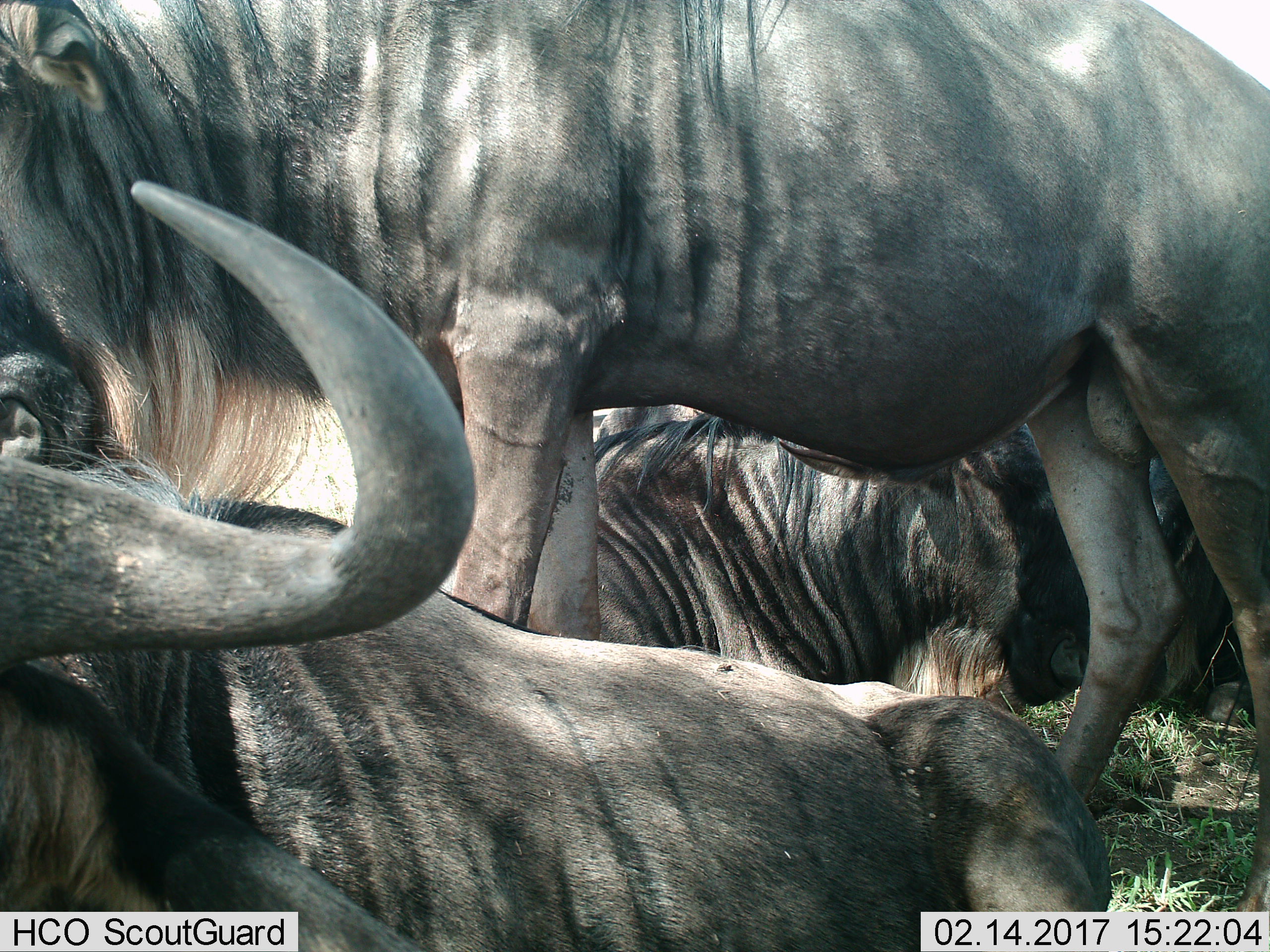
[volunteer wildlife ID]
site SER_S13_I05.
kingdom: Animalia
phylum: Chordata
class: Mammalia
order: Artiodactyla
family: Bovidae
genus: Connochaetes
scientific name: Connochaetes taurinus taurinus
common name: blue wildebeest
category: wildebeestblue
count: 4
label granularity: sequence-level